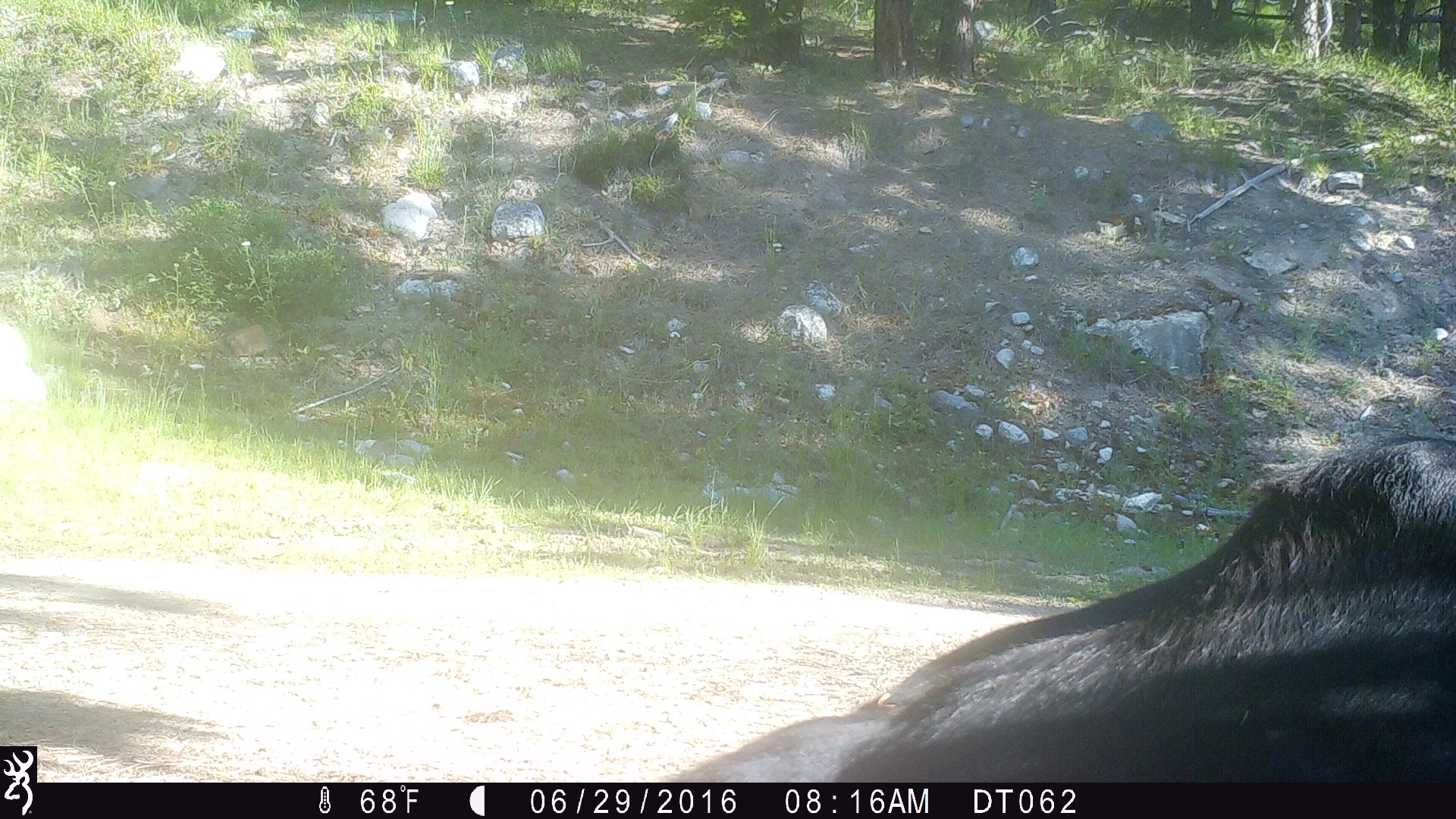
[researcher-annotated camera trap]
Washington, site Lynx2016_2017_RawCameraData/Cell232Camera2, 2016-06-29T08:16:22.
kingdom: Animalia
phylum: Chordata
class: Mammalia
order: Artiodactyla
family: Bovidae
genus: Bos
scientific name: Bos taurus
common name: domestic cattle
Domestic cattle (Bos taurus). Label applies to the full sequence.